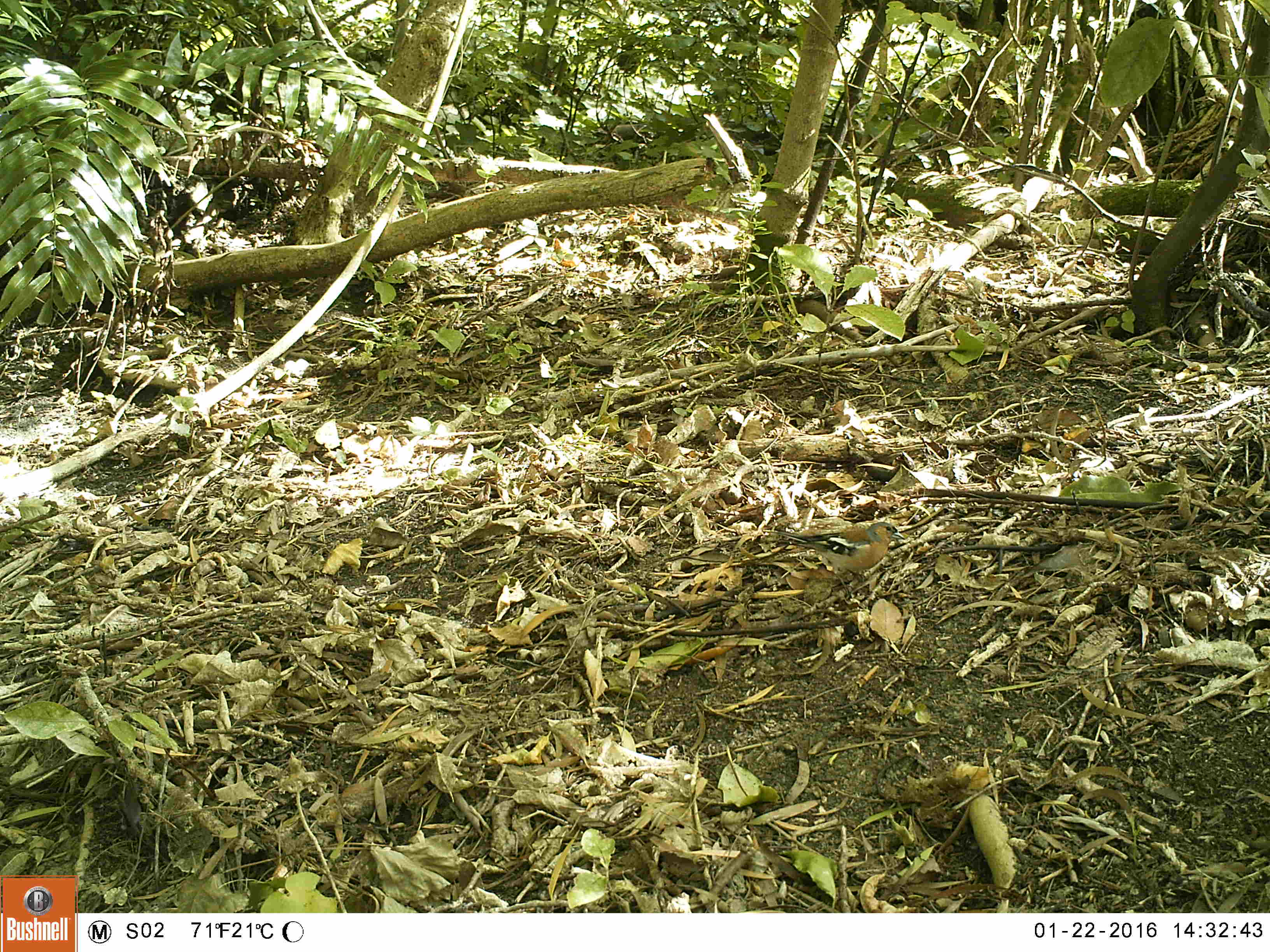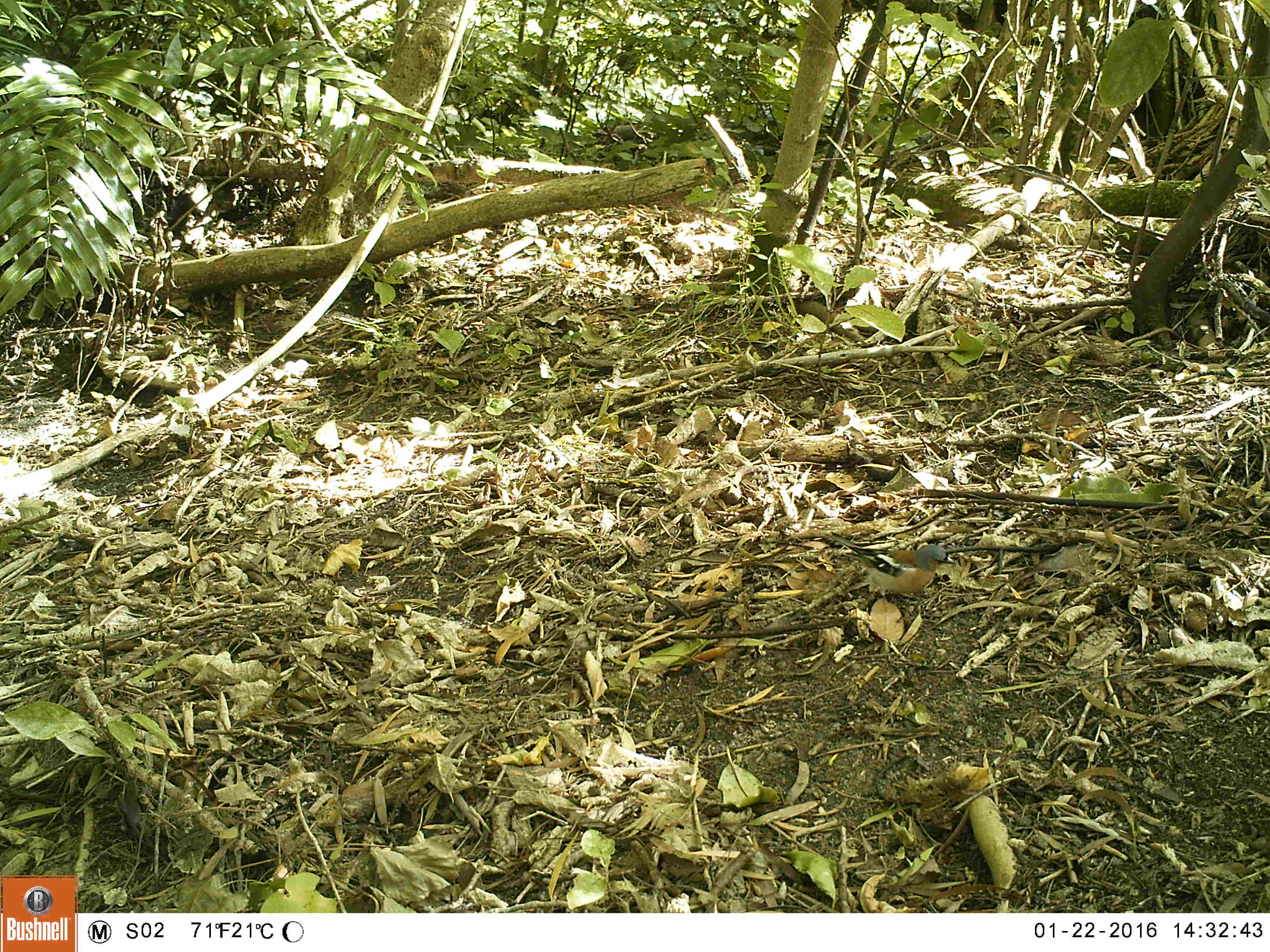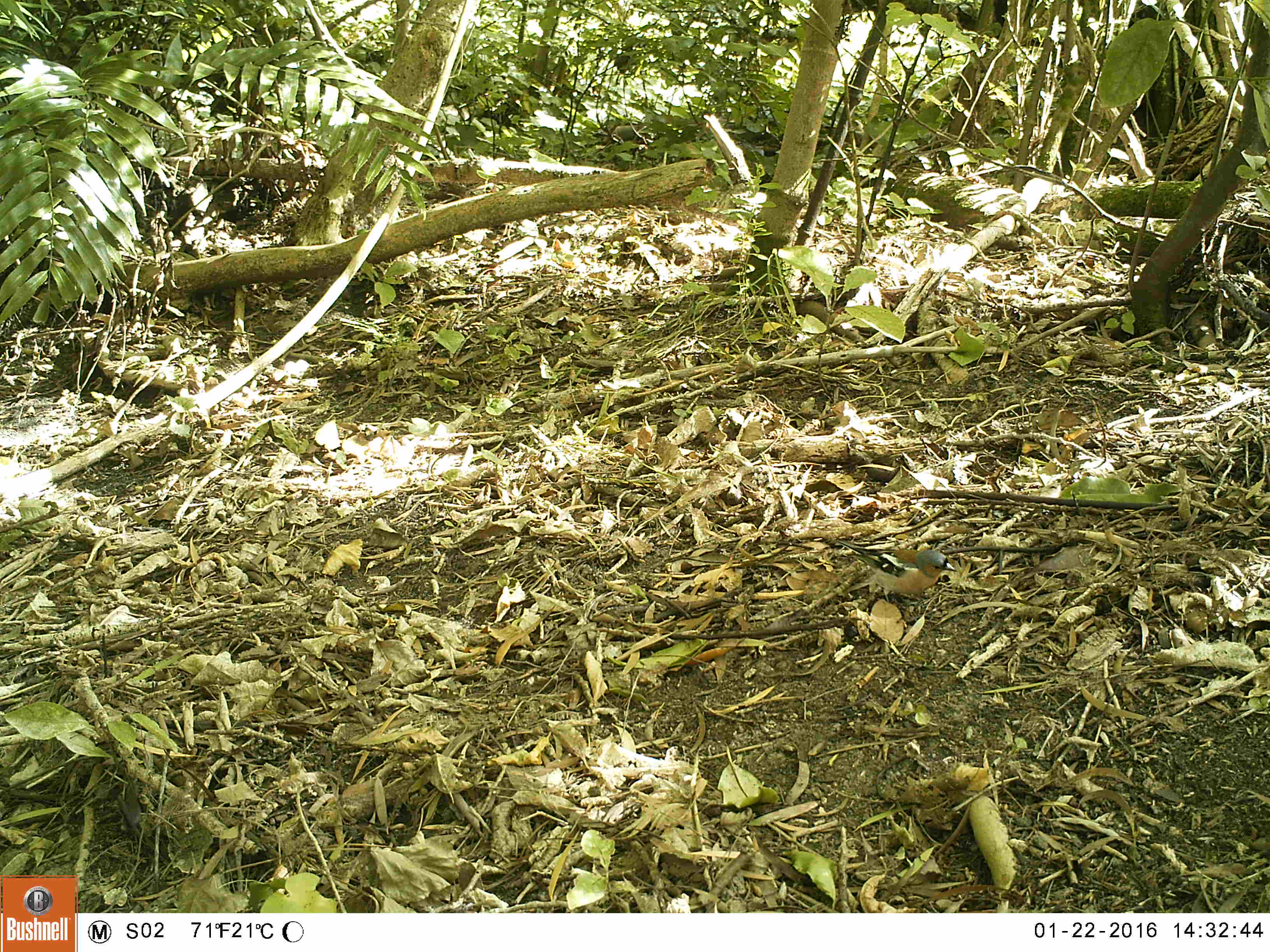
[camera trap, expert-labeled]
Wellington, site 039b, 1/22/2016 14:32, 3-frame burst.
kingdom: Animalia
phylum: Chordata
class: Aves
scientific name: Aves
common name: bird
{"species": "bird (Aves)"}